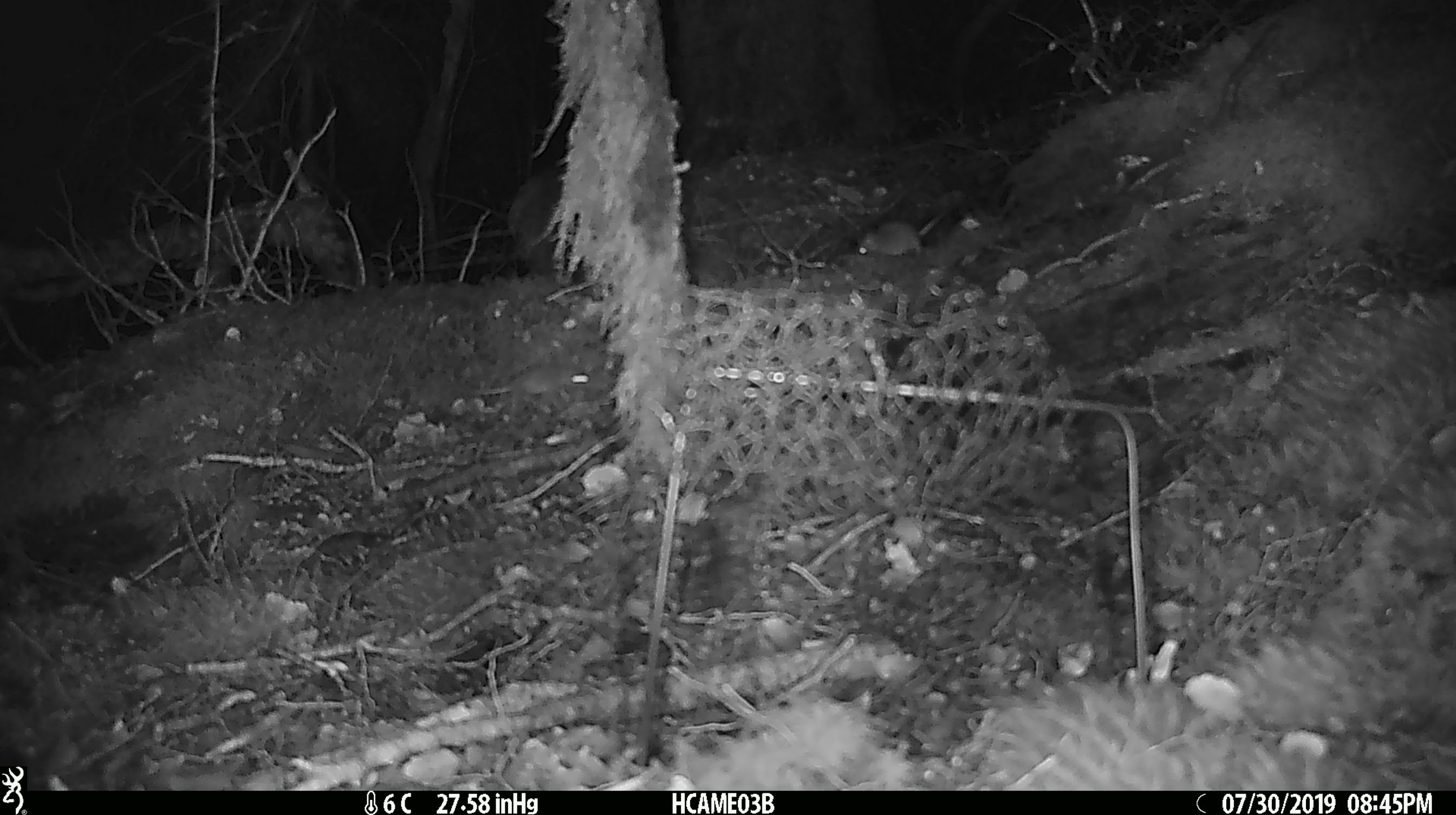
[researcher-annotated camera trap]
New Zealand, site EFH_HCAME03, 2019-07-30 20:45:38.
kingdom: Animalia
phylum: Chordata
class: Mammalia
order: Rodentia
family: Muridae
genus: Mus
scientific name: Mus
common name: mouse